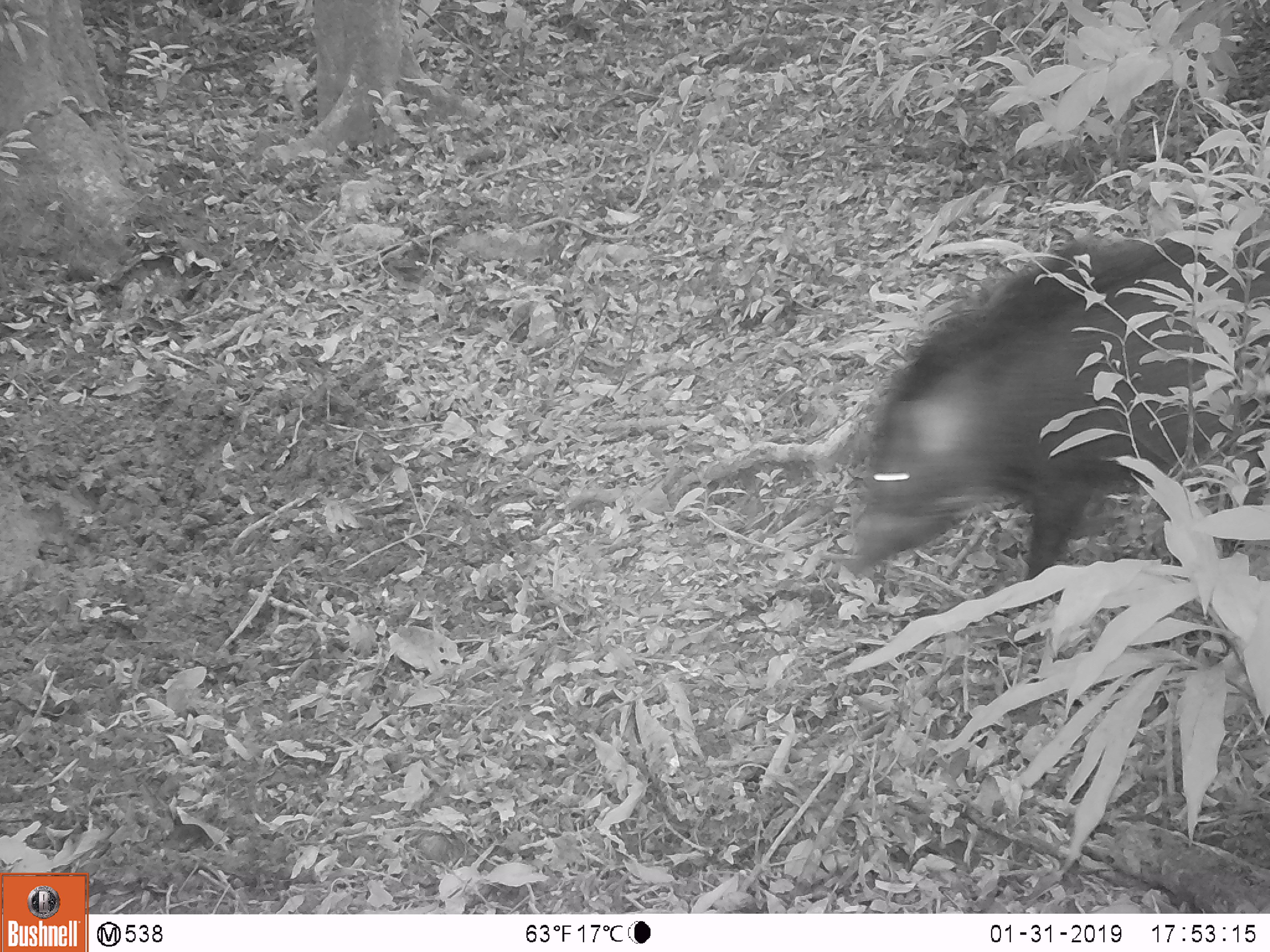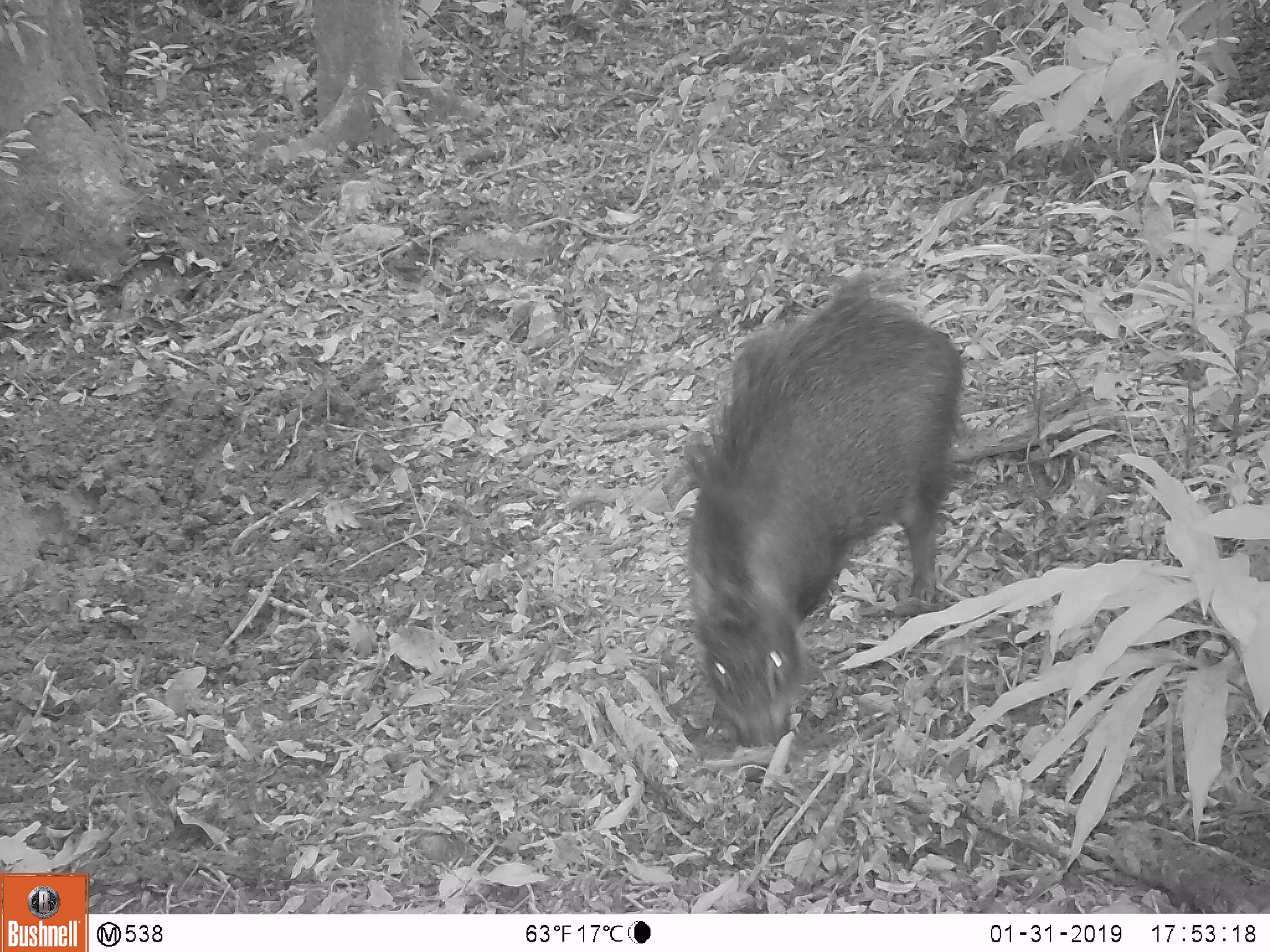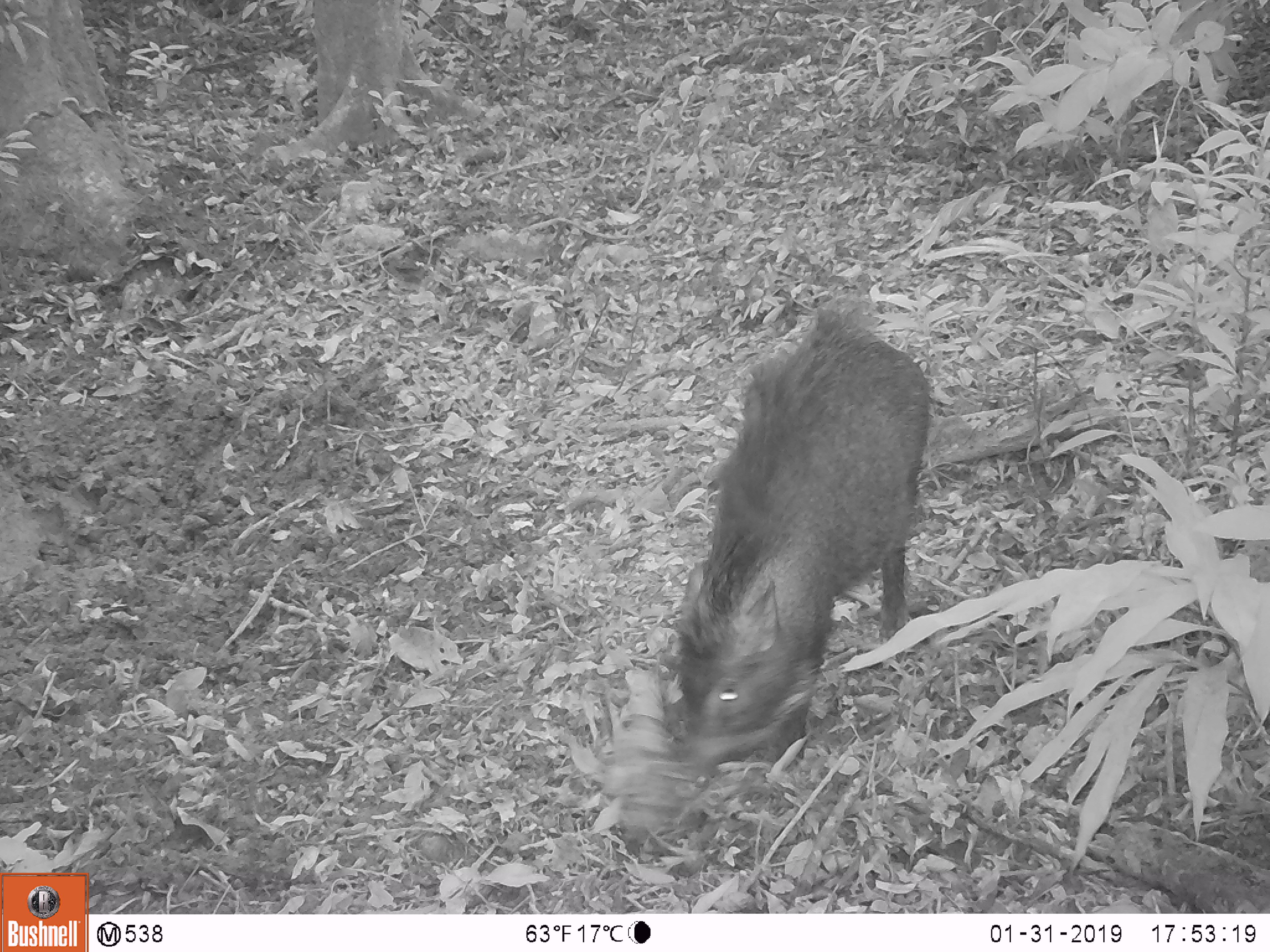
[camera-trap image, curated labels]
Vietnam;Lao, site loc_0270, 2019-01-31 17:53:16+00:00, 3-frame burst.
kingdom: Animalia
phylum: Chordata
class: Mammalia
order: Artiodactyla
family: Suidae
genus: Sus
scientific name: Sus scrofa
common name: eurasian wild pig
Eurasian wild pig (Sus scrofa). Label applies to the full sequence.